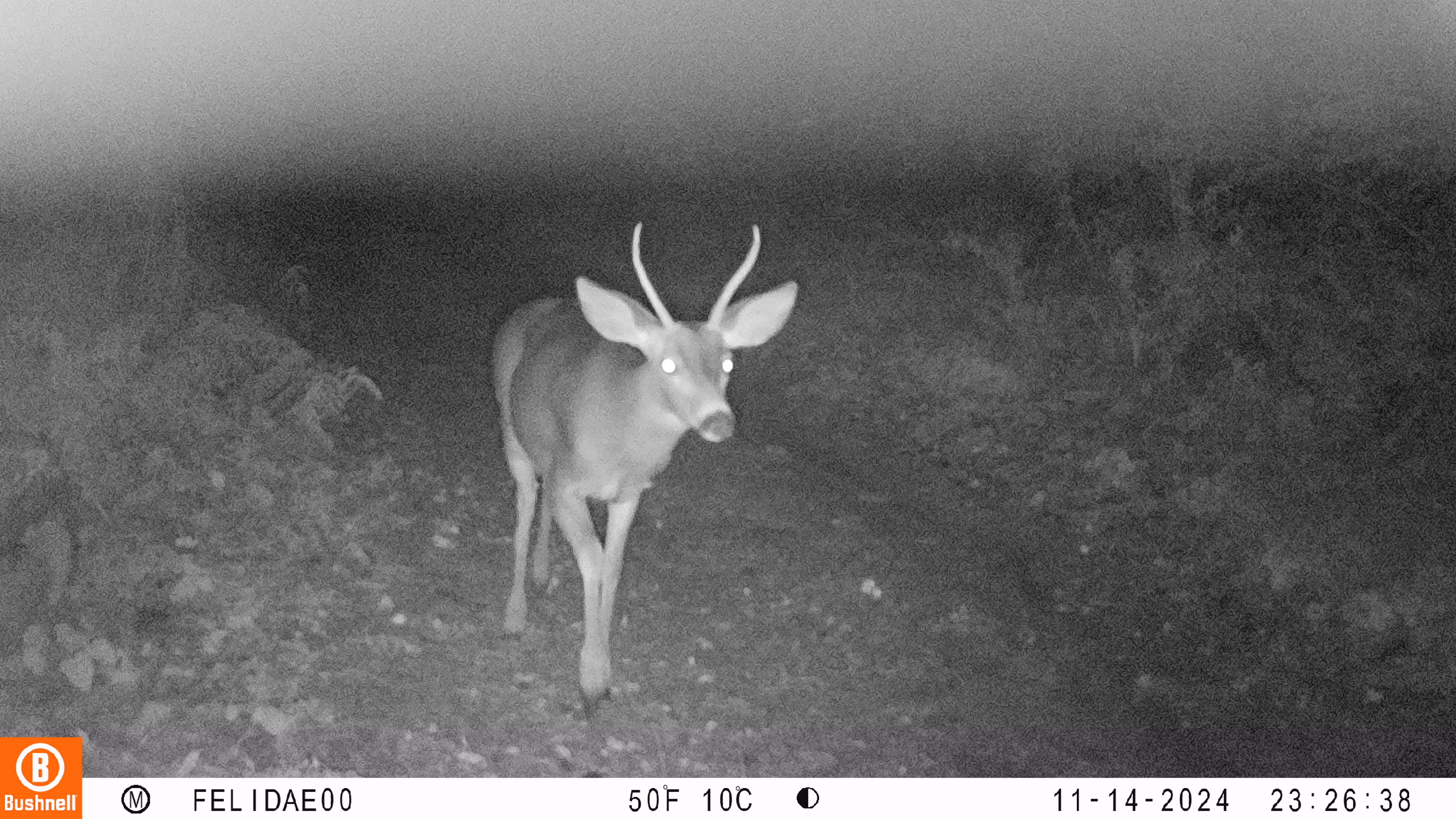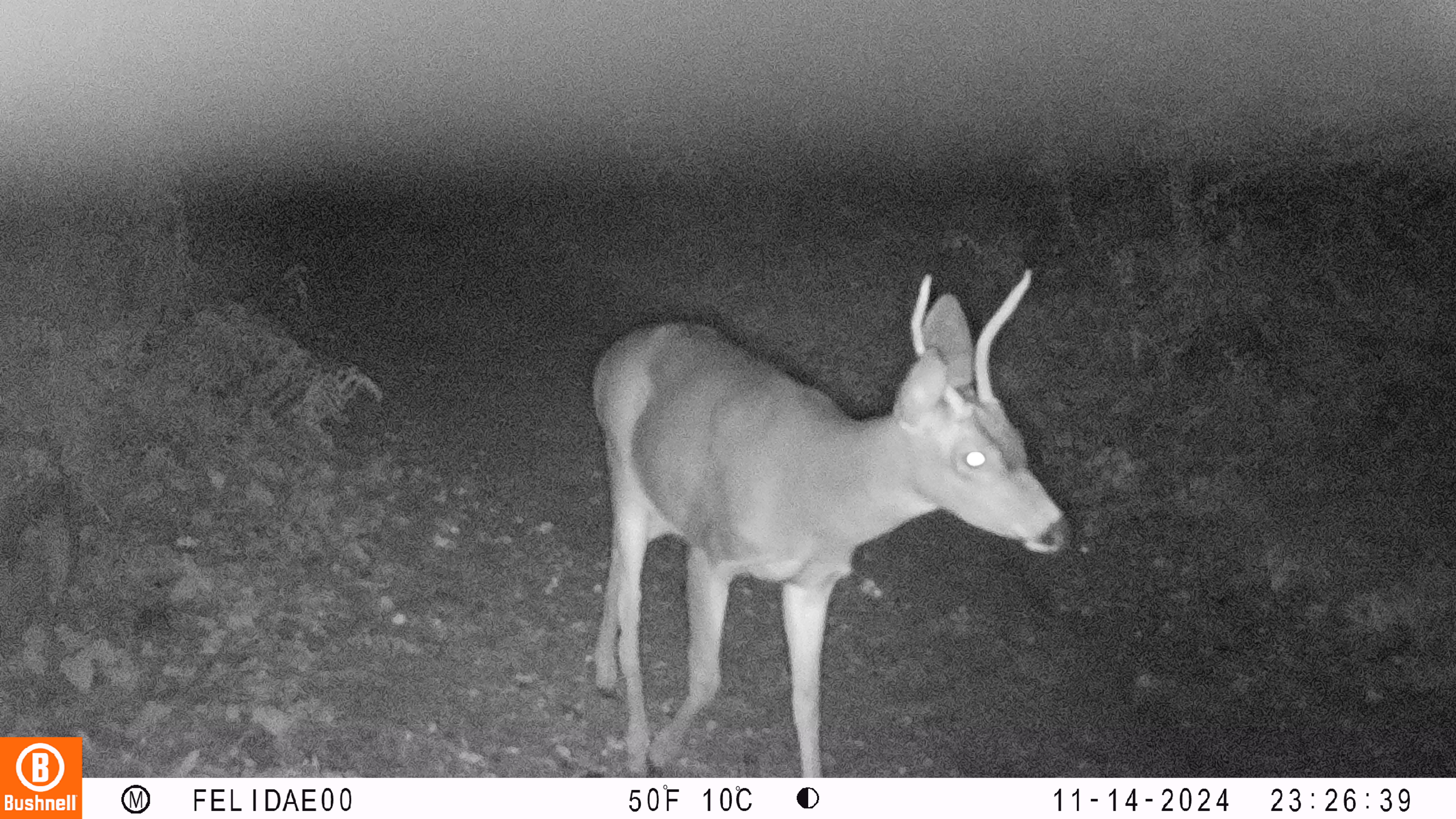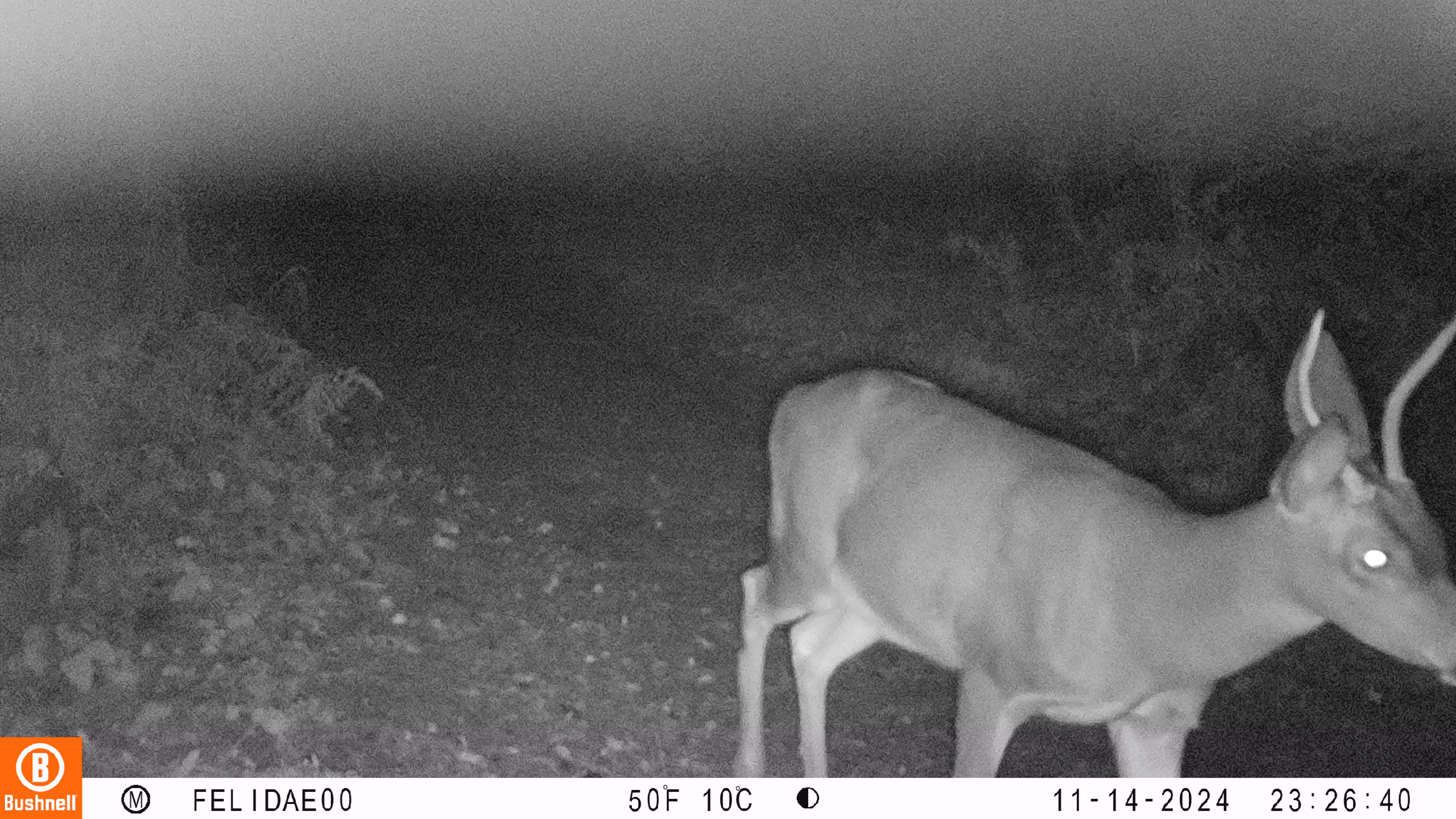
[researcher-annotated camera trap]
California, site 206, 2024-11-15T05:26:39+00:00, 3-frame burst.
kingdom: Animalia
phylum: Chordata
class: Mammalia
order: Artiodactyla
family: Cervidae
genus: Odocoileus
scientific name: Odocoileus hemionus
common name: mule deer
Mule deer (Odocoileus hemionus).